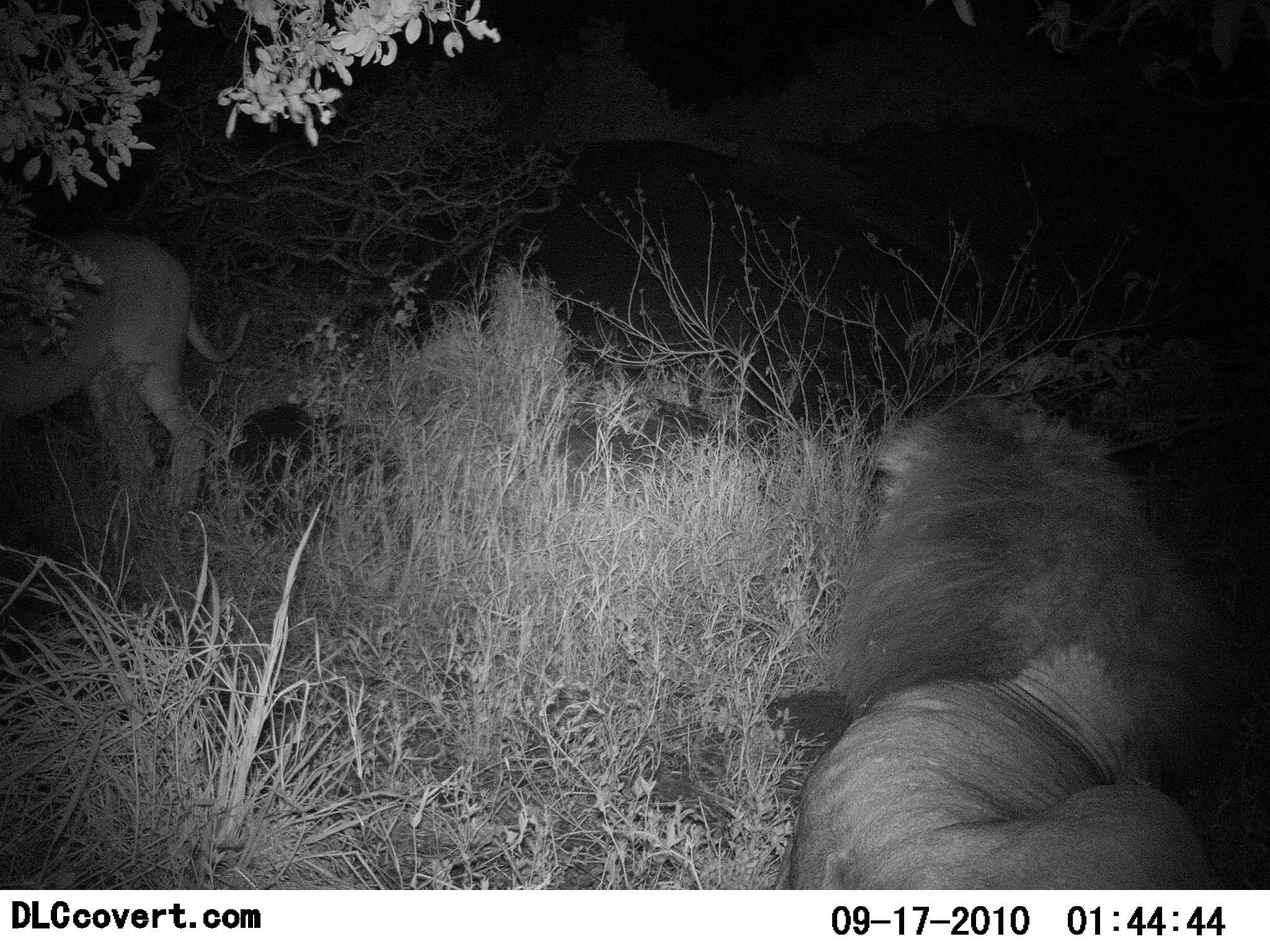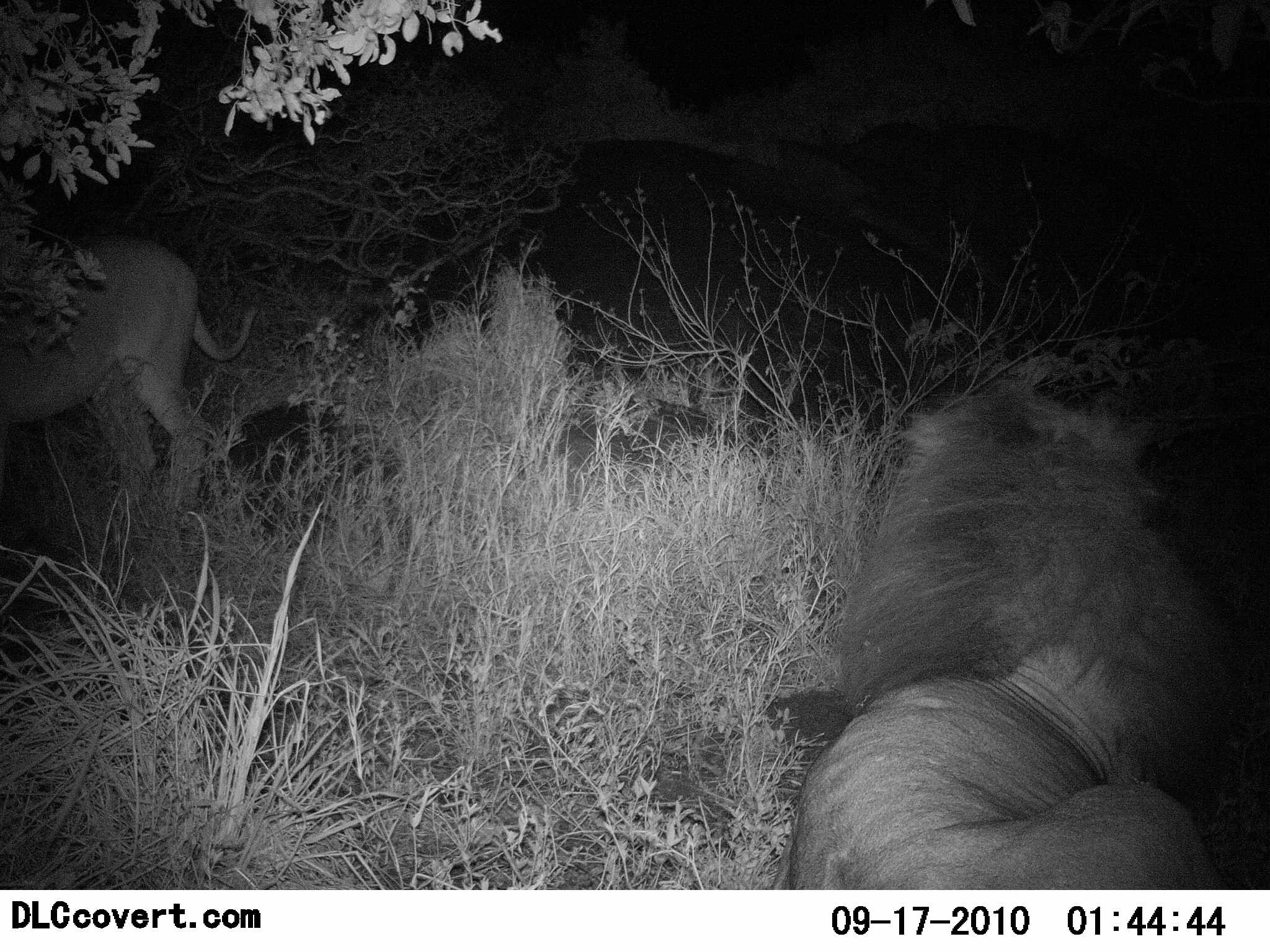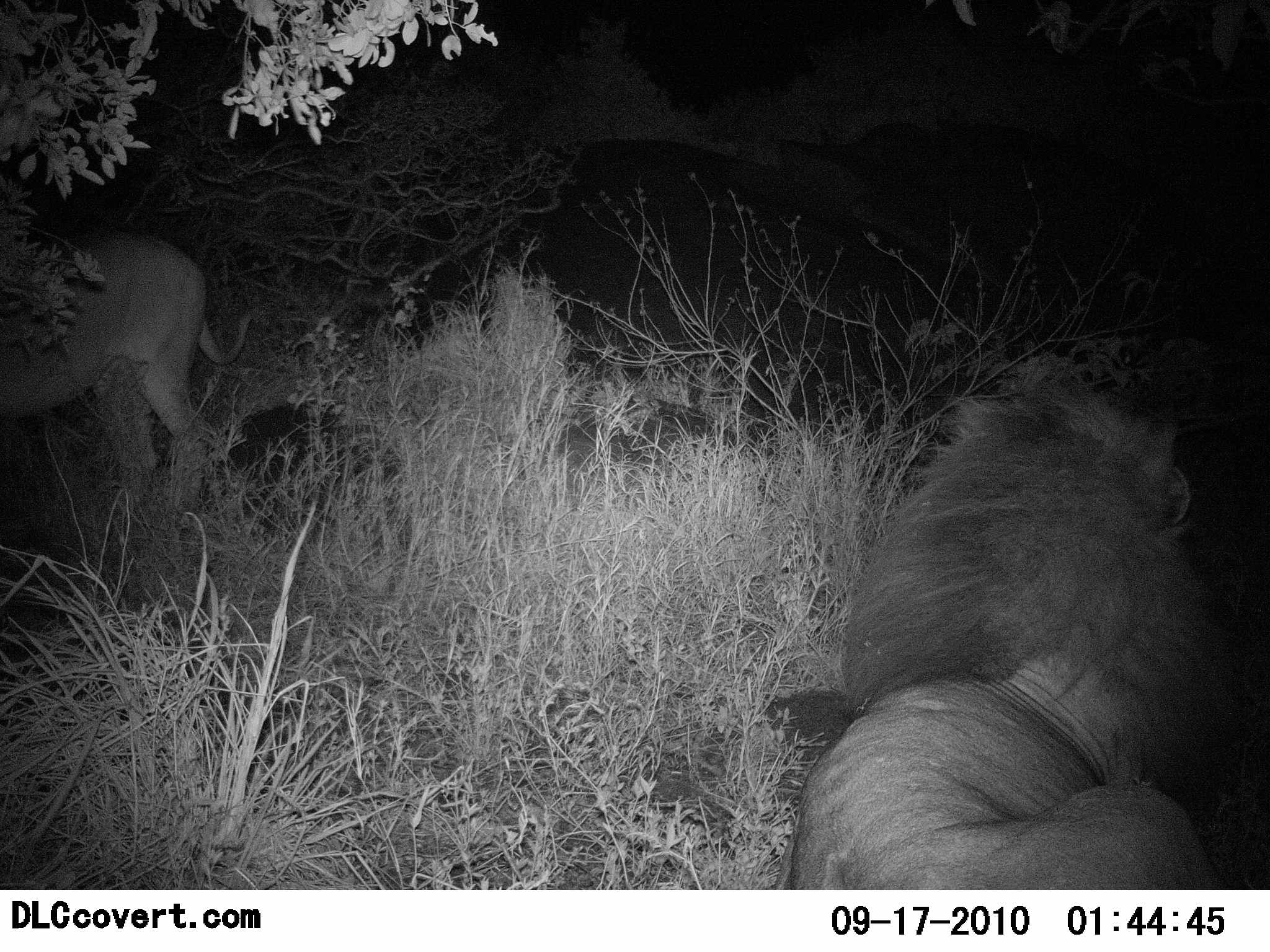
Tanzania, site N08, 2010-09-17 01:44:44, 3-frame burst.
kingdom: Animalia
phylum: Chordata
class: Mammalia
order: Carnivora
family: Felidae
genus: Panthera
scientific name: Panthera leo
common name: lion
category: lionfemale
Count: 1.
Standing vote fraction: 100%.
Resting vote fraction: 0%.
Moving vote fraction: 0%.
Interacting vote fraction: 0%.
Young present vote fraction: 0%.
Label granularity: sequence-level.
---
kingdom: Animalia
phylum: Chordata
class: Mammalia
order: Carnivora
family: Felidae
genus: Panthera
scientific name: Panthera leo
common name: lion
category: lionmale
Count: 1.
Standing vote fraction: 12%.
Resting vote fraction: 100%.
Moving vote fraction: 6%.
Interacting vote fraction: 0%.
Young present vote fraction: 6%.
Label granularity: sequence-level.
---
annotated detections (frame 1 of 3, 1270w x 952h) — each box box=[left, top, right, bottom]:
animal: box=[767, 396, 1270, 890]; box=[770, 398, 1270, 890]; box=[0, 235, 255, 539]; box=[0, 236, 247, 526]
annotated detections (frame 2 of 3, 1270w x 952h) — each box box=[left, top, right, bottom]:
animal: box=[767, 368, 1270, 889]; box=[791, 378, 1270, 889]; box=[2, 239, 259, 529]; box=[0, 237, 258, 511]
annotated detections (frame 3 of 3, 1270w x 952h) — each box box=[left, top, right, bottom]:
animal: box=[774, 381, 1270, 889]; box=[776, 358, 1234, 889]; box=[0, 232, 253, 536]; box=[0, 232, 254, 516]